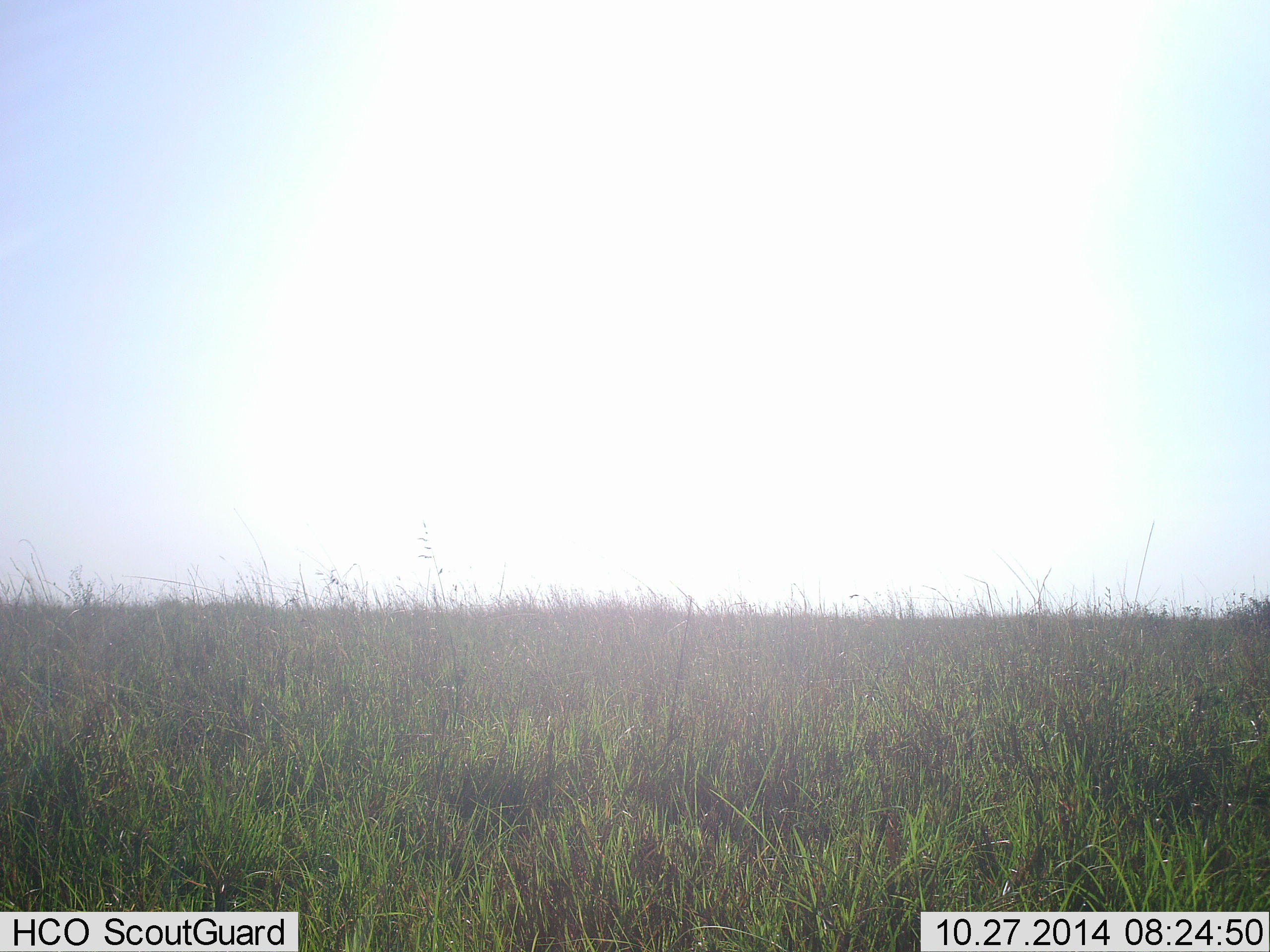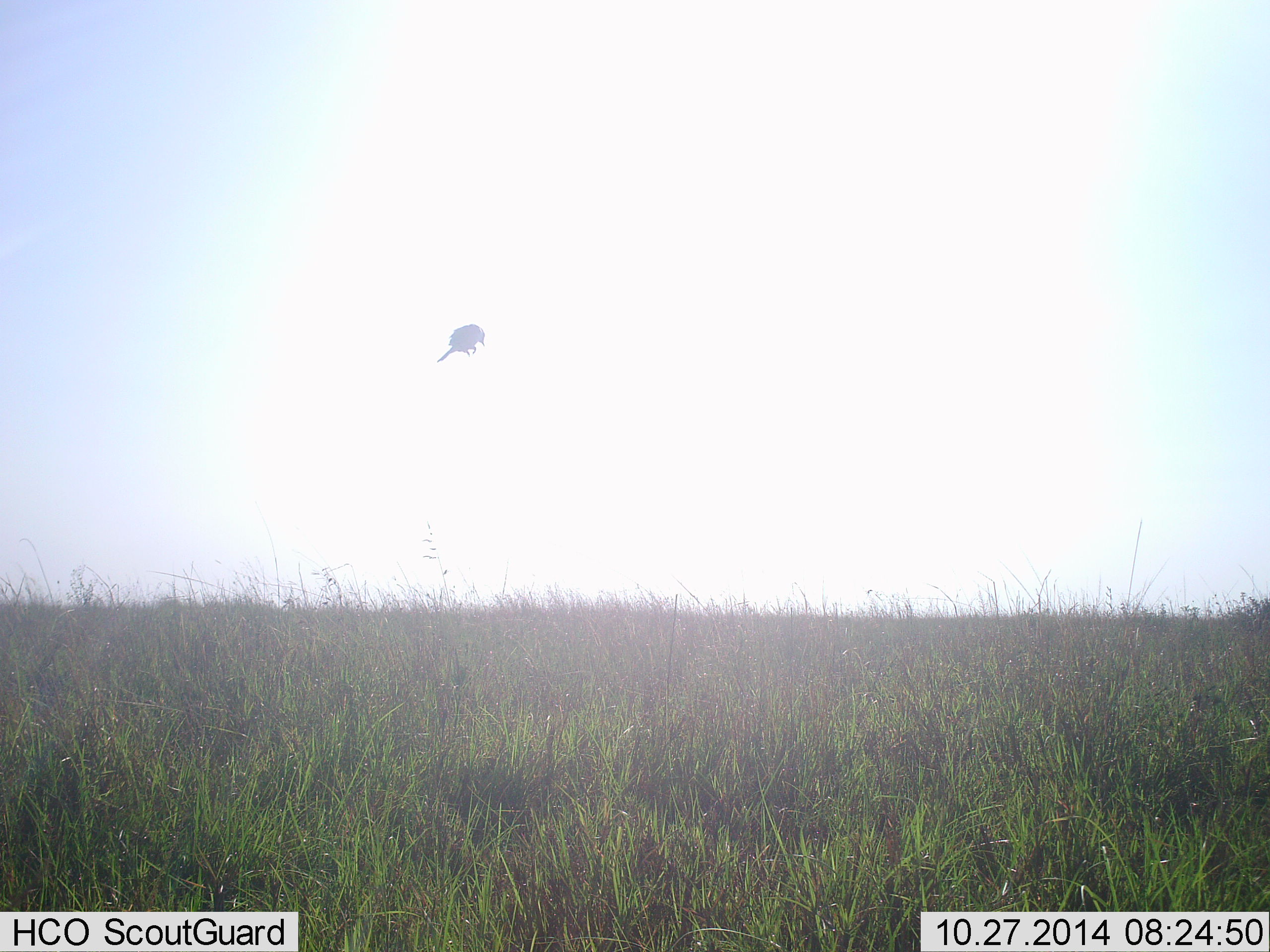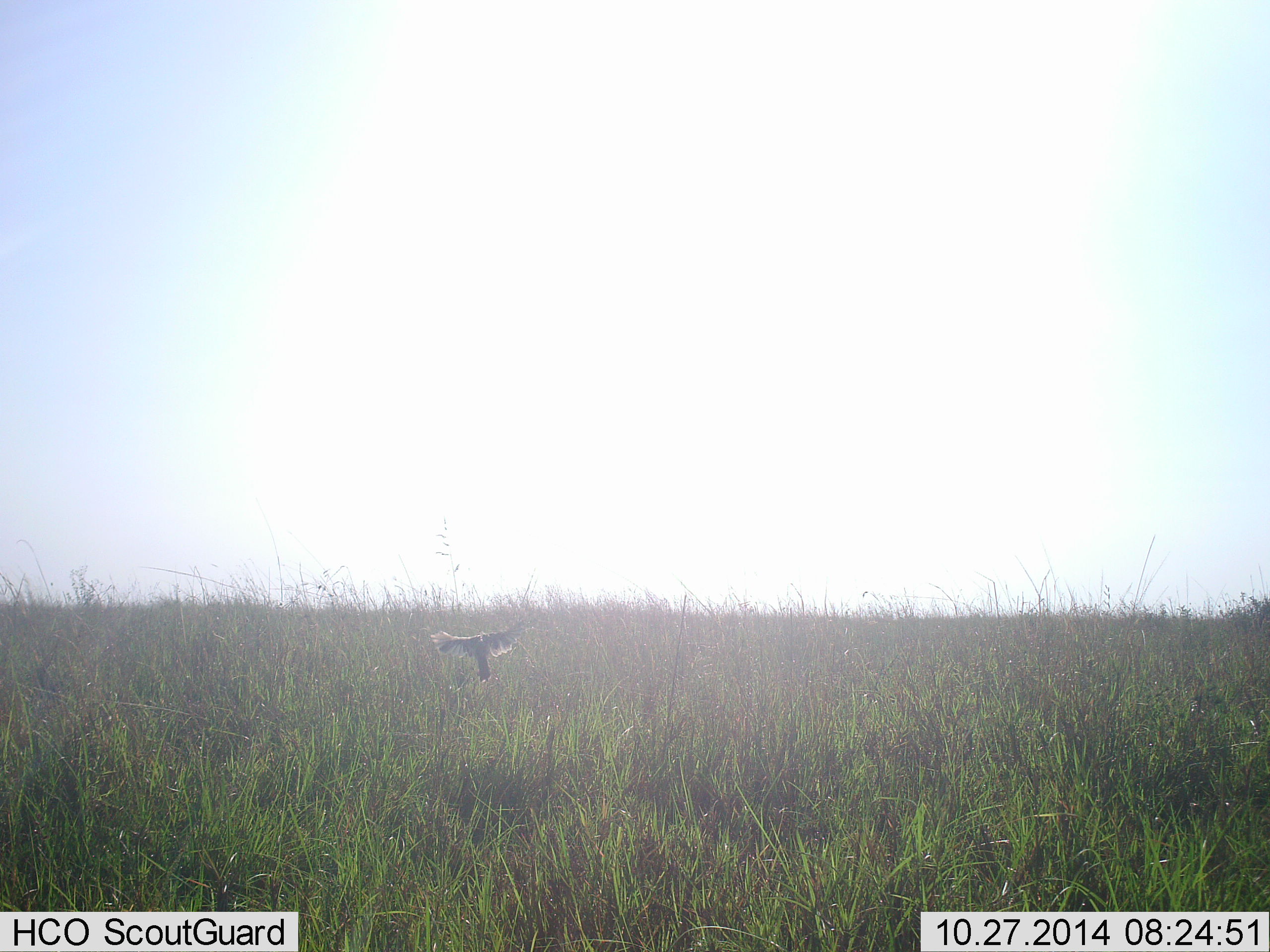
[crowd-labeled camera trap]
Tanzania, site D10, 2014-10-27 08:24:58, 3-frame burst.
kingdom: Animalia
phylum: Chordata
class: Aves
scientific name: Aves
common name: bird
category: otherbird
Otherbird (bird) (Aves), count 1. Behavior (volunteer vote fractions): standing 0%, resting 0%, moving 91%, interacting 9%. Young present (vote fraction): 0%. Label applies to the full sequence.